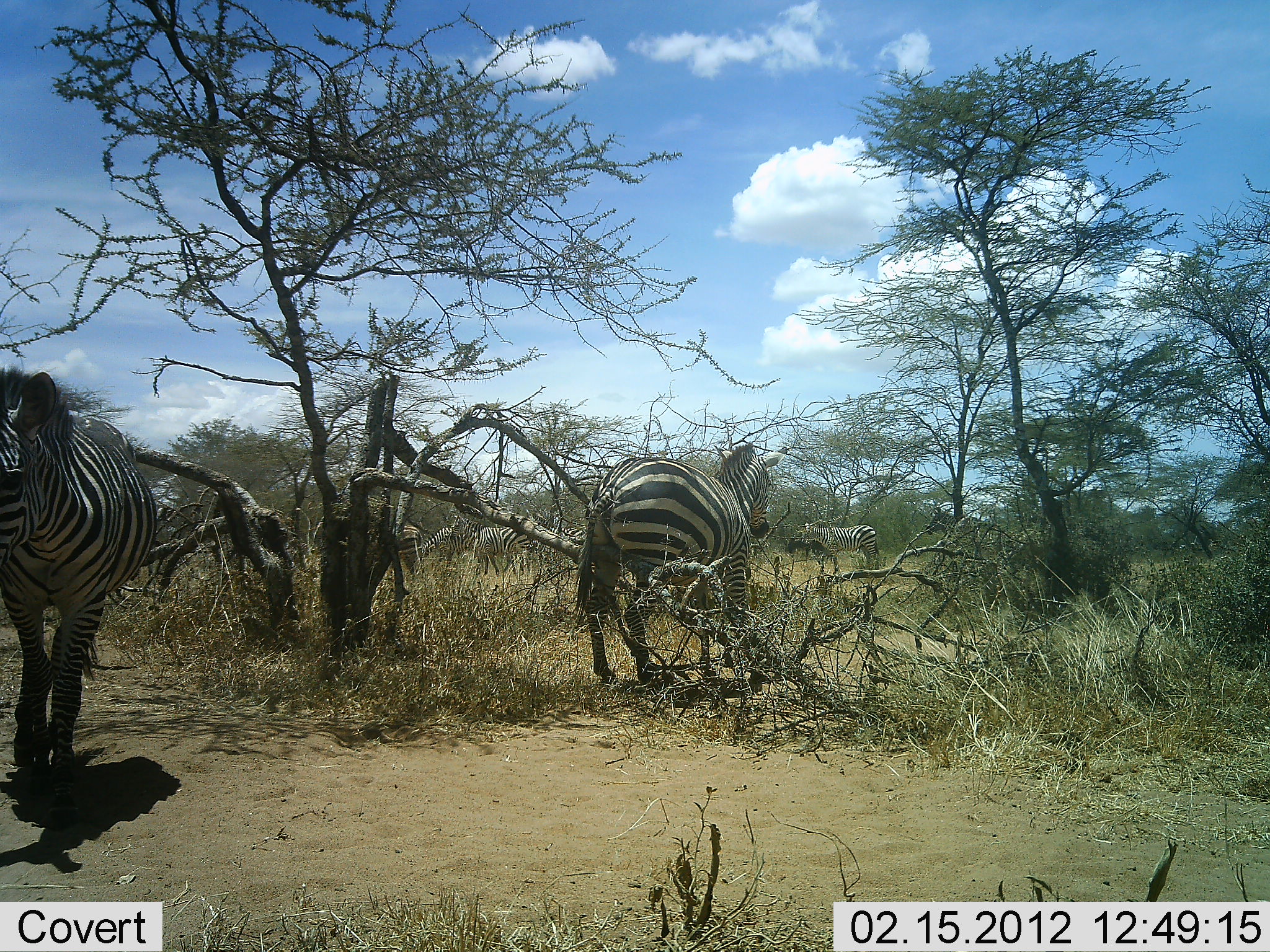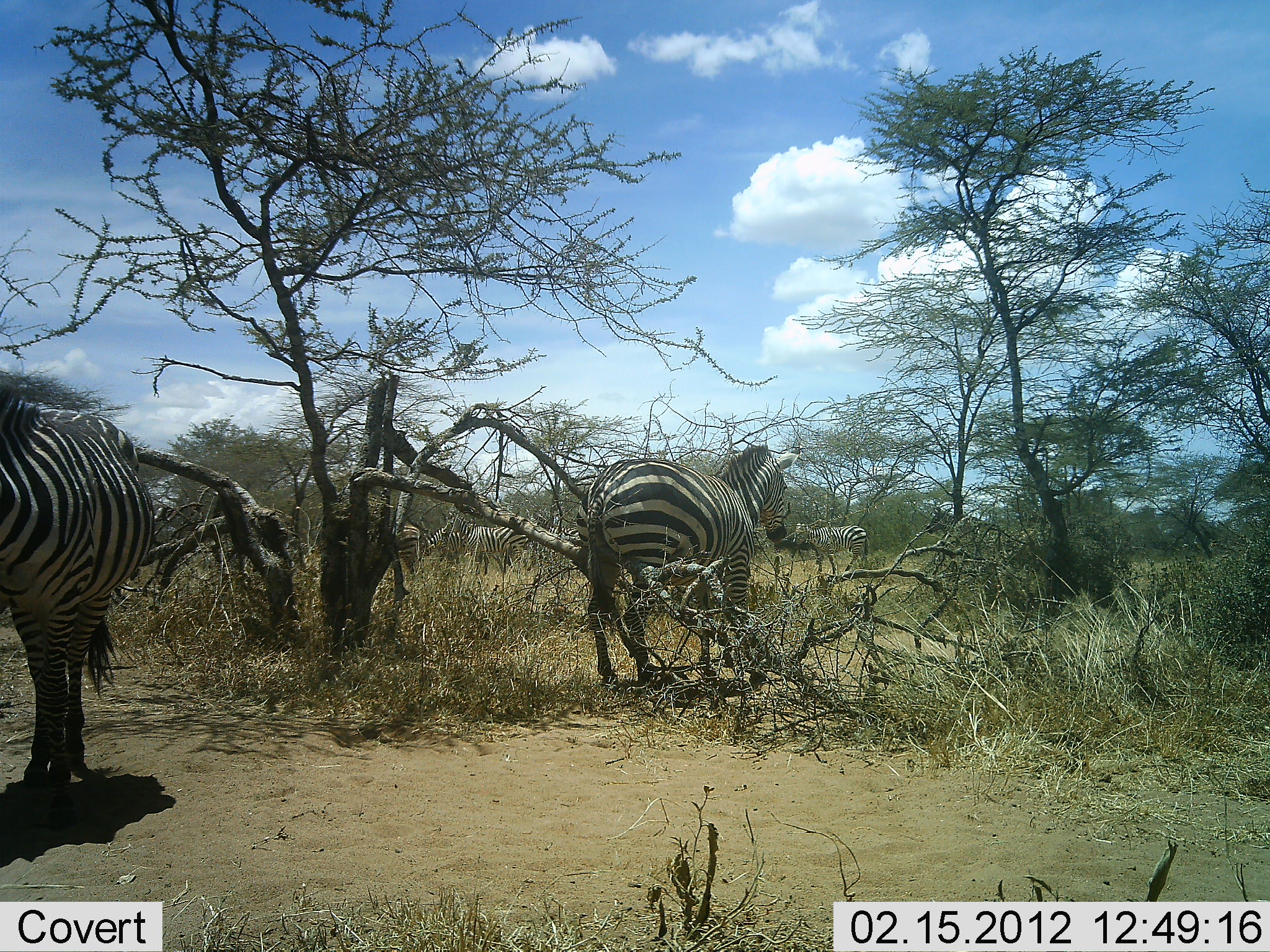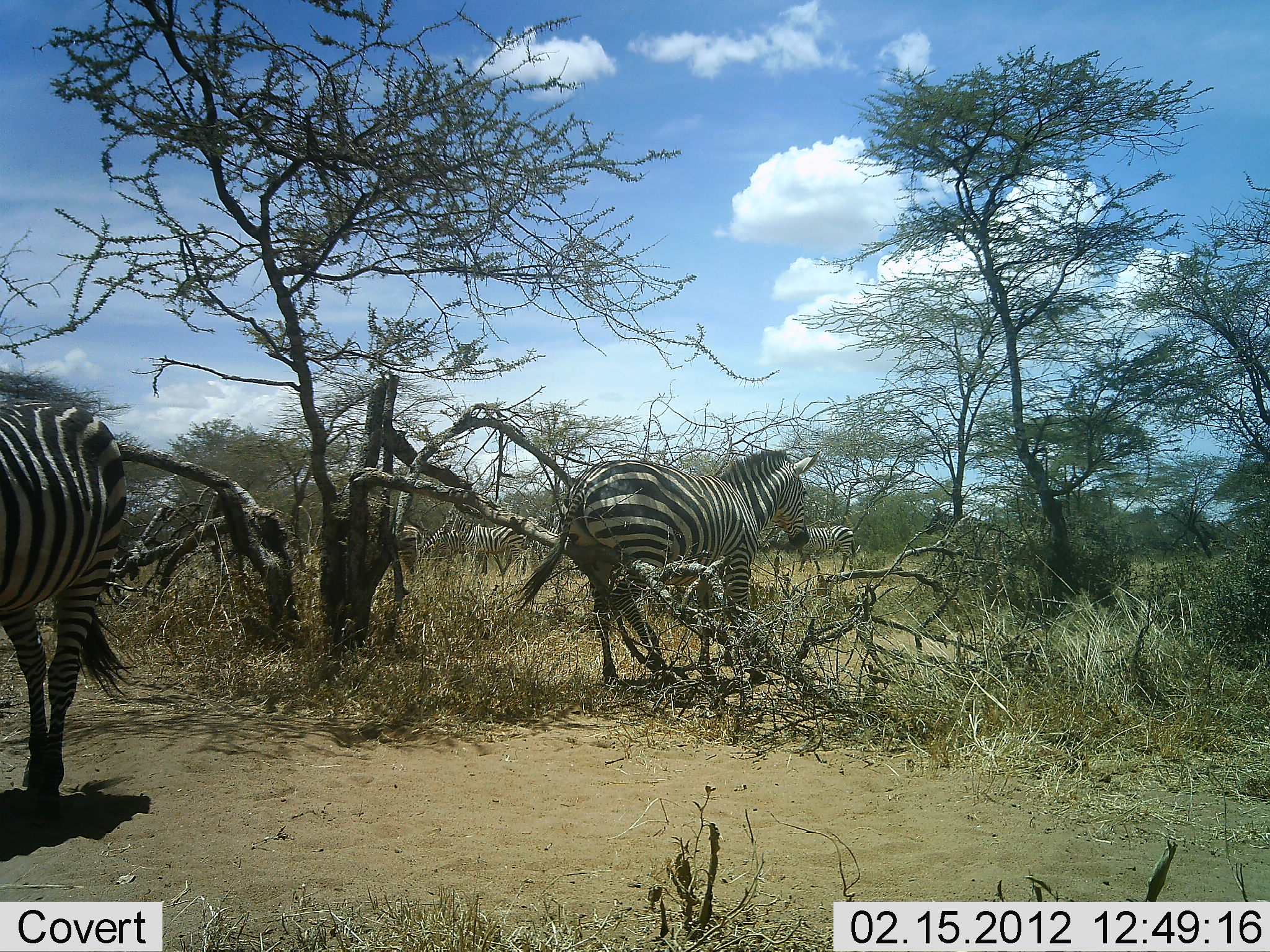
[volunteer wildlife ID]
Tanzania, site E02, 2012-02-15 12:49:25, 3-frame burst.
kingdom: Animalia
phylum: Chordata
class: Mammalia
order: Perissodactyla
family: Equidae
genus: Equus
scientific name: Equus quagga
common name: plains zebra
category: zebra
Zebra (plains zebra) (Equus quagga), count 6. Behavior (volunteer vote fractions): standing 85%, resting 4%, moving 50%, interacting 8%. Young present (vote fraction): 0%. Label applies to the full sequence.